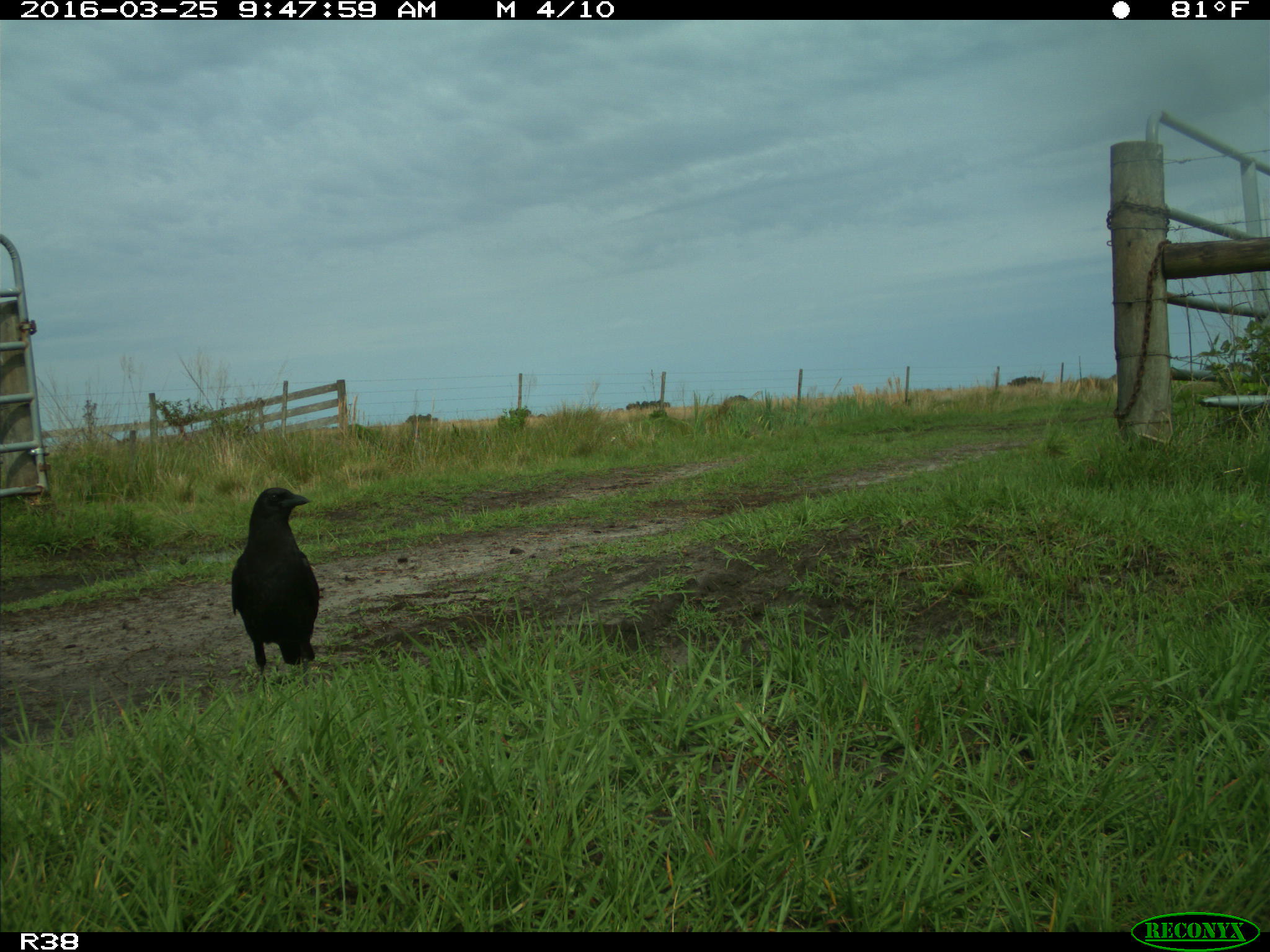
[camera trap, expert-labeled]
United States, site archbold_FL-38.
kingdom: Animalia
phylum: Chordata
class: Aves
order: Passeriformes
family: Corvidae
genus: Corvus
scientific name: Corvus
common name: crows and ravens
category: unidentified corvus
Unidentified corvus (crows and ravens) (Corvus).